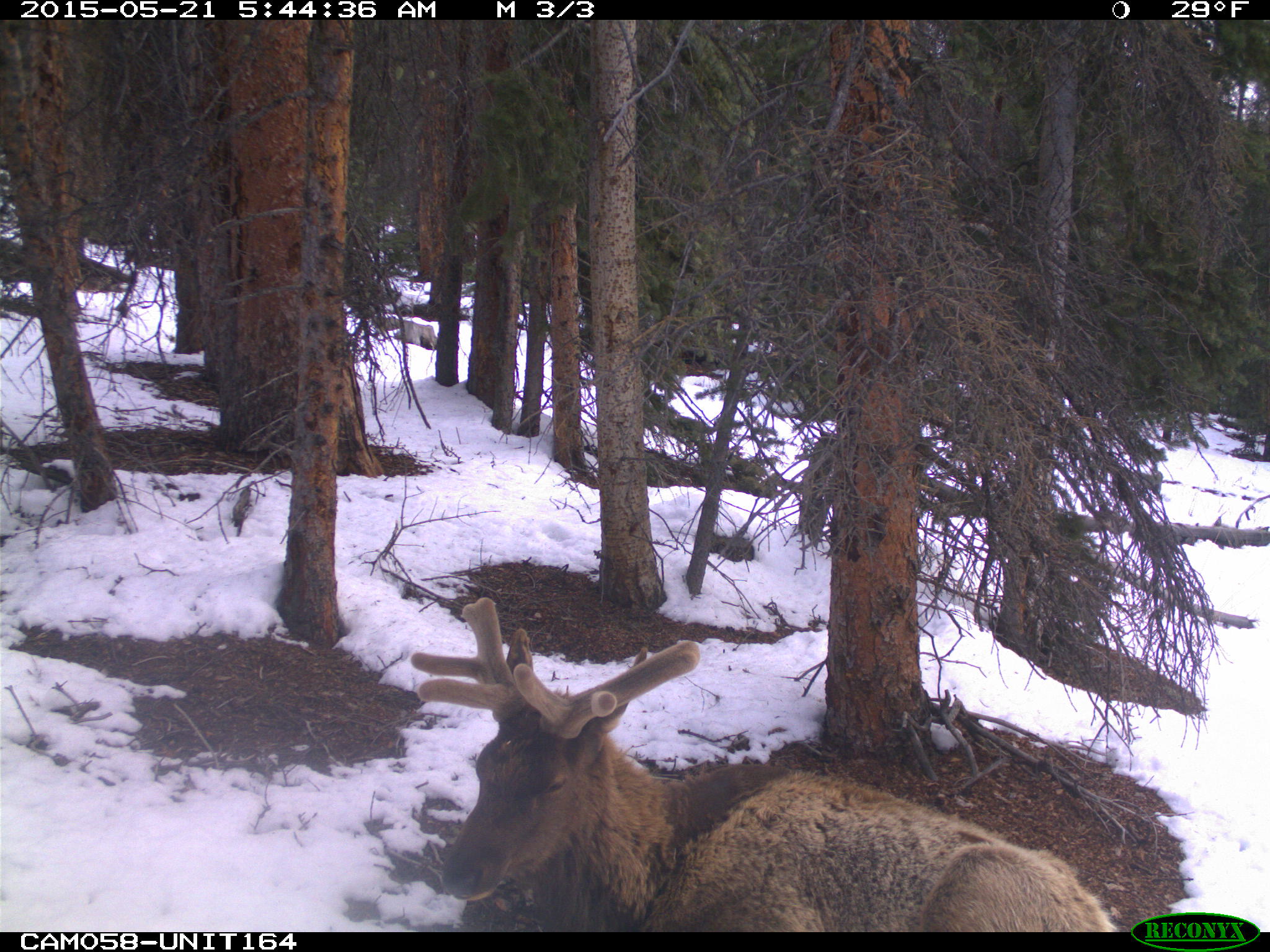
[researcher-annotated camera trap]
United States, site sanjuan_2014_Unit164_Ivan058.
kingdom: Animalia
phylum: Chordata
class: Mammalia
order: Artiodactyla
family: Cervidae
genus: Cervus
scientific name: Cervus elaphus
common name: red deer